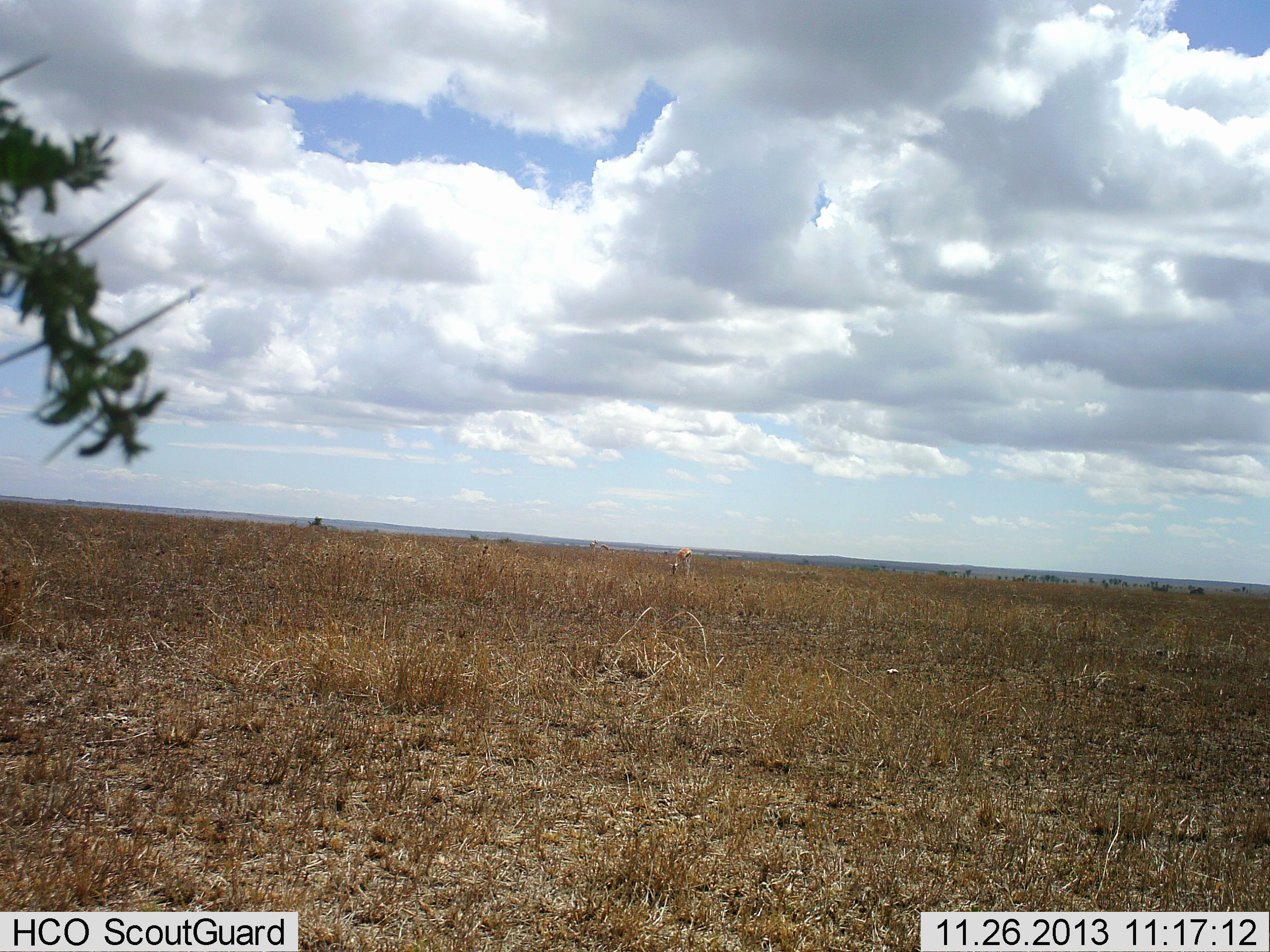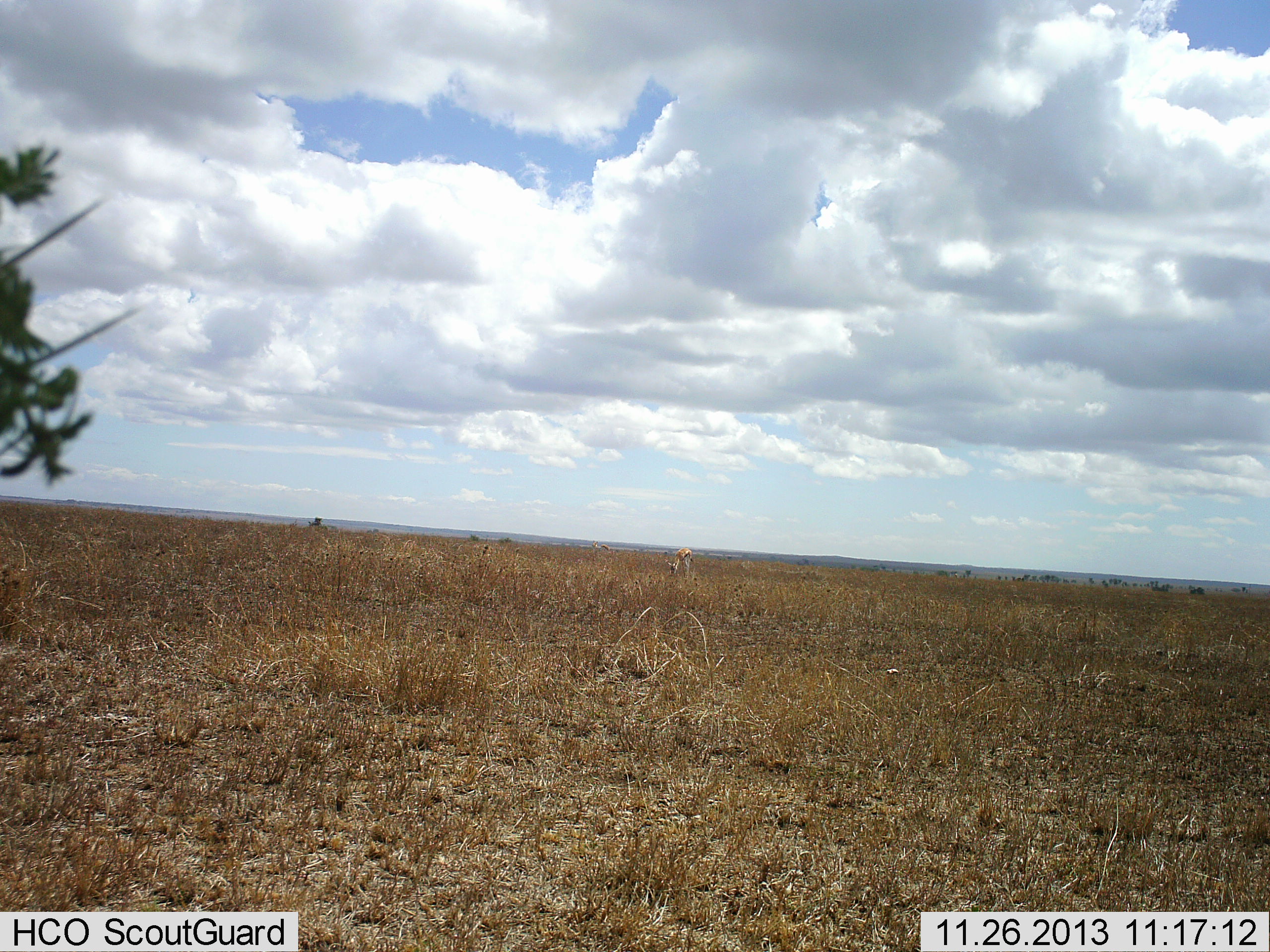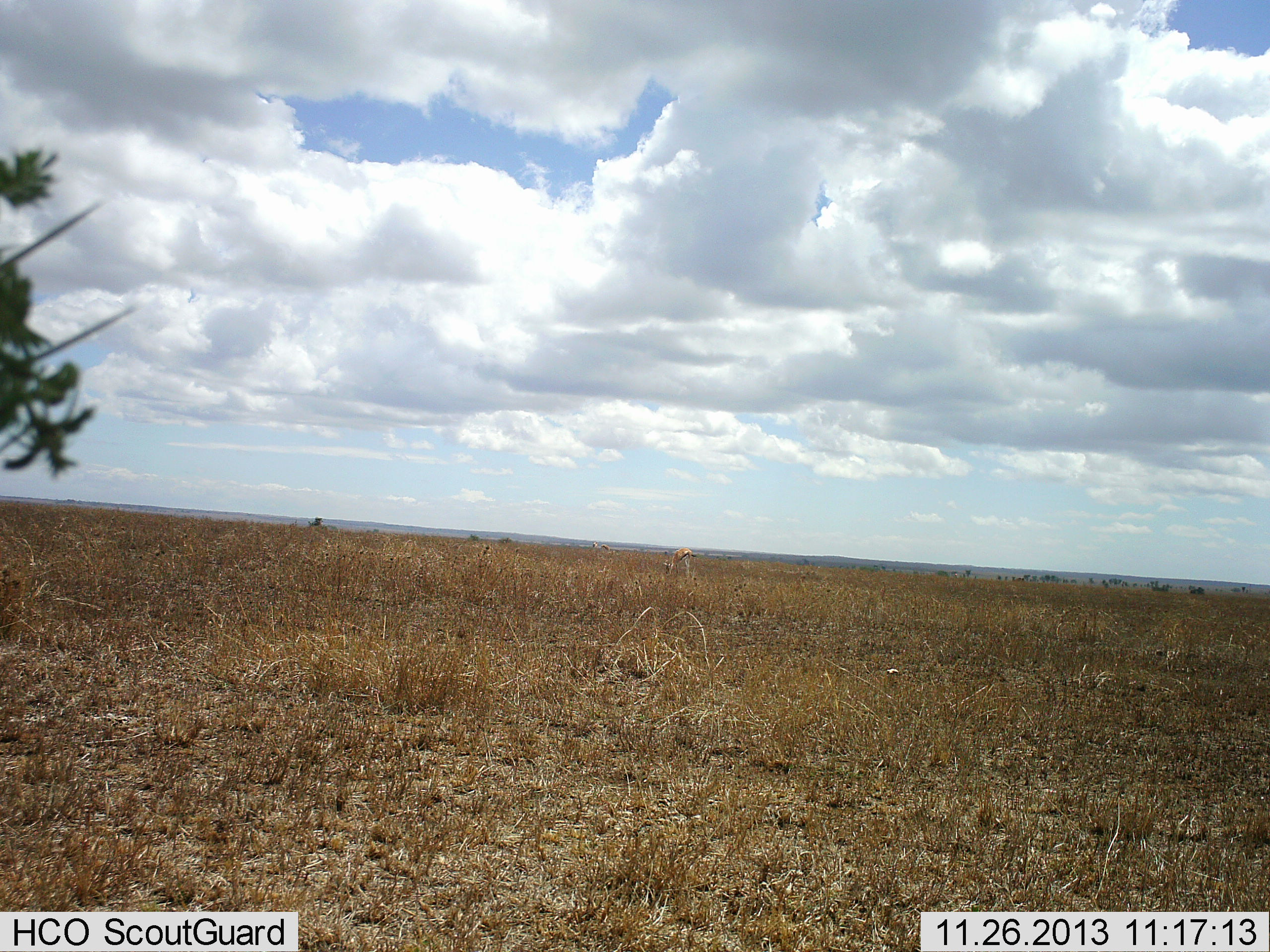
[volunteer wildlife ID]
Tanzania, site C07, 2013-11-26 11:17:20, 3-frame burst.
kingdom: Animalia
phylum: Chordata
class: Mammalia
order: Artiodactyla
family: Bovidae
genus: Eudorcas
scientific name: Eudorcas thomsonii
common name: thomson's gazelle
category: gazellethomsons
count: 1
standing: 20%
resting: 0%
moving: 0%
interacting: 0%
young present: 0%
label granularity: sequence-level